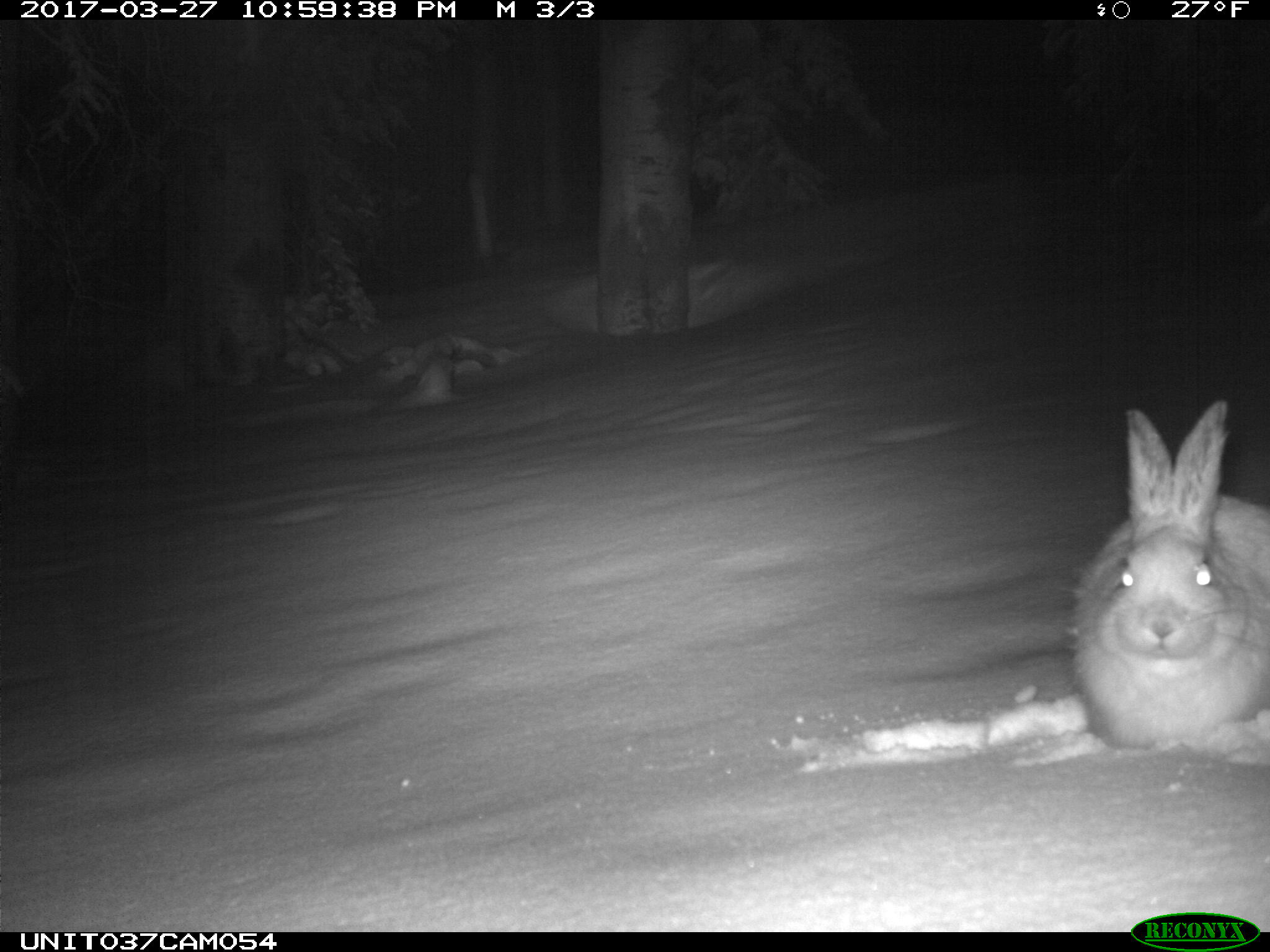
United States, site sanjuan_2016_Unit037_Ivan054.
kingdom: Animalia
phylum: Chordata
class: Mammalia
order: Lagomorpha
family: Leporidae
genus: Lepus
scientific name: Lepus americanus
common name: snowshoe hare